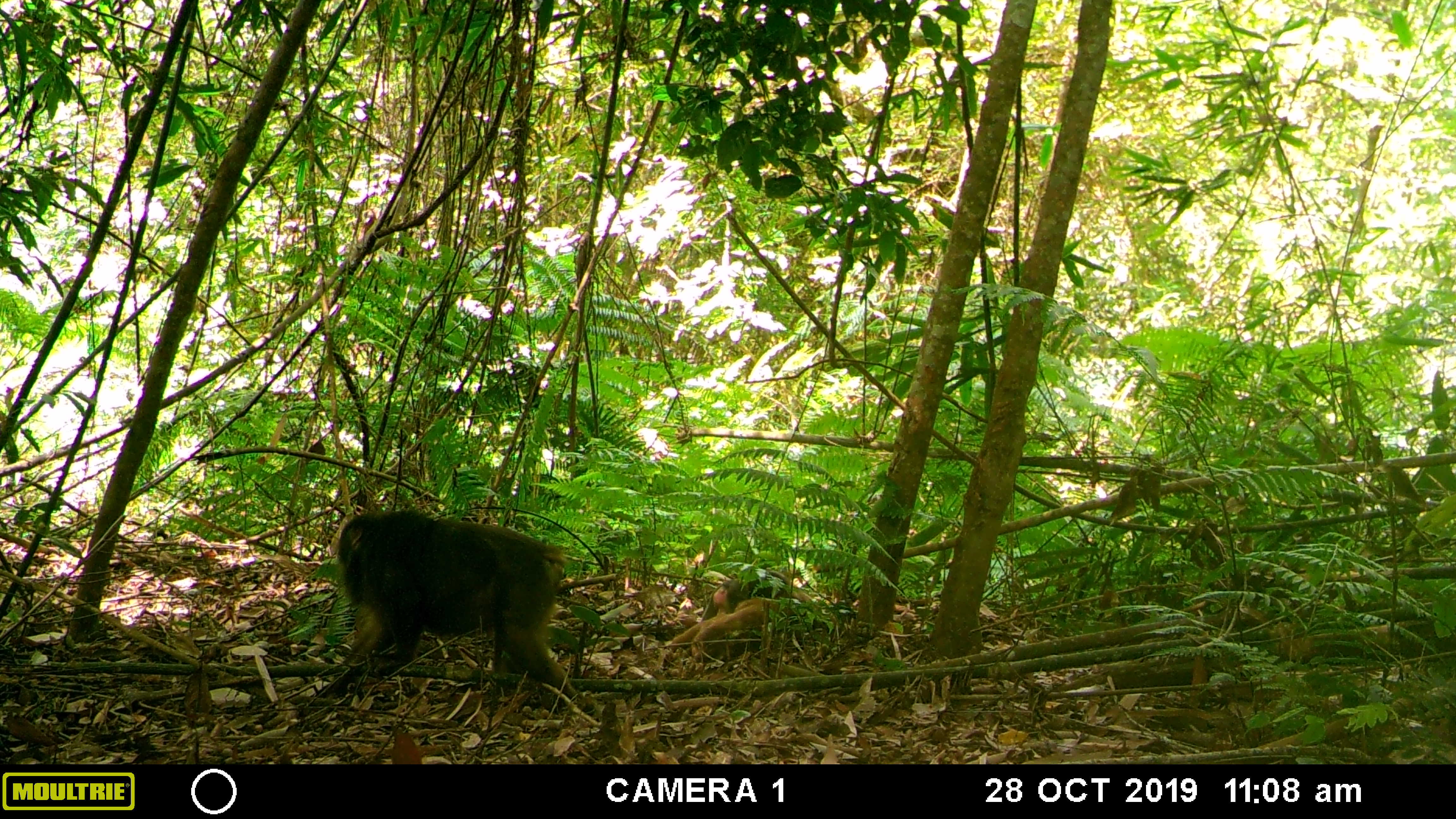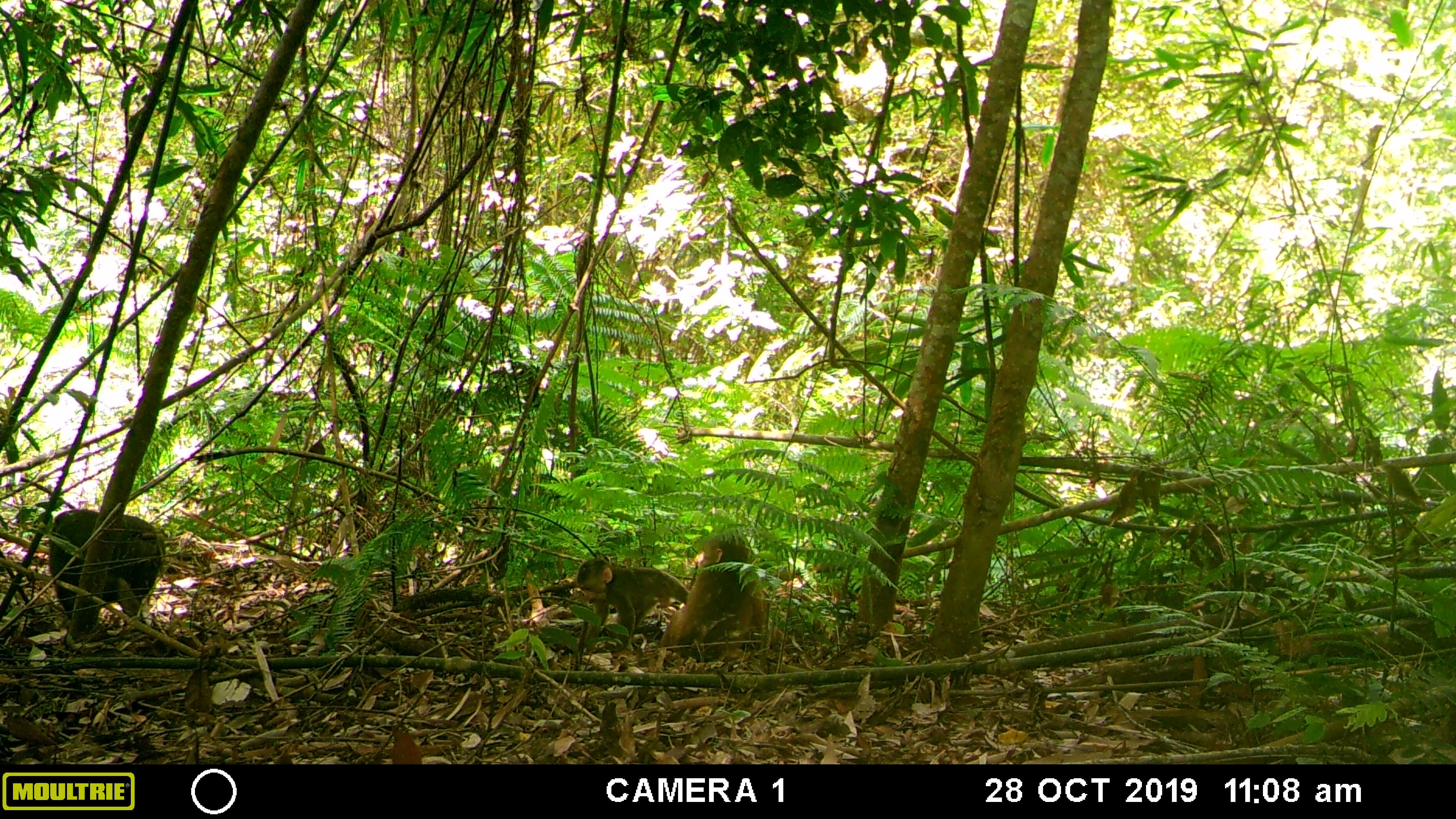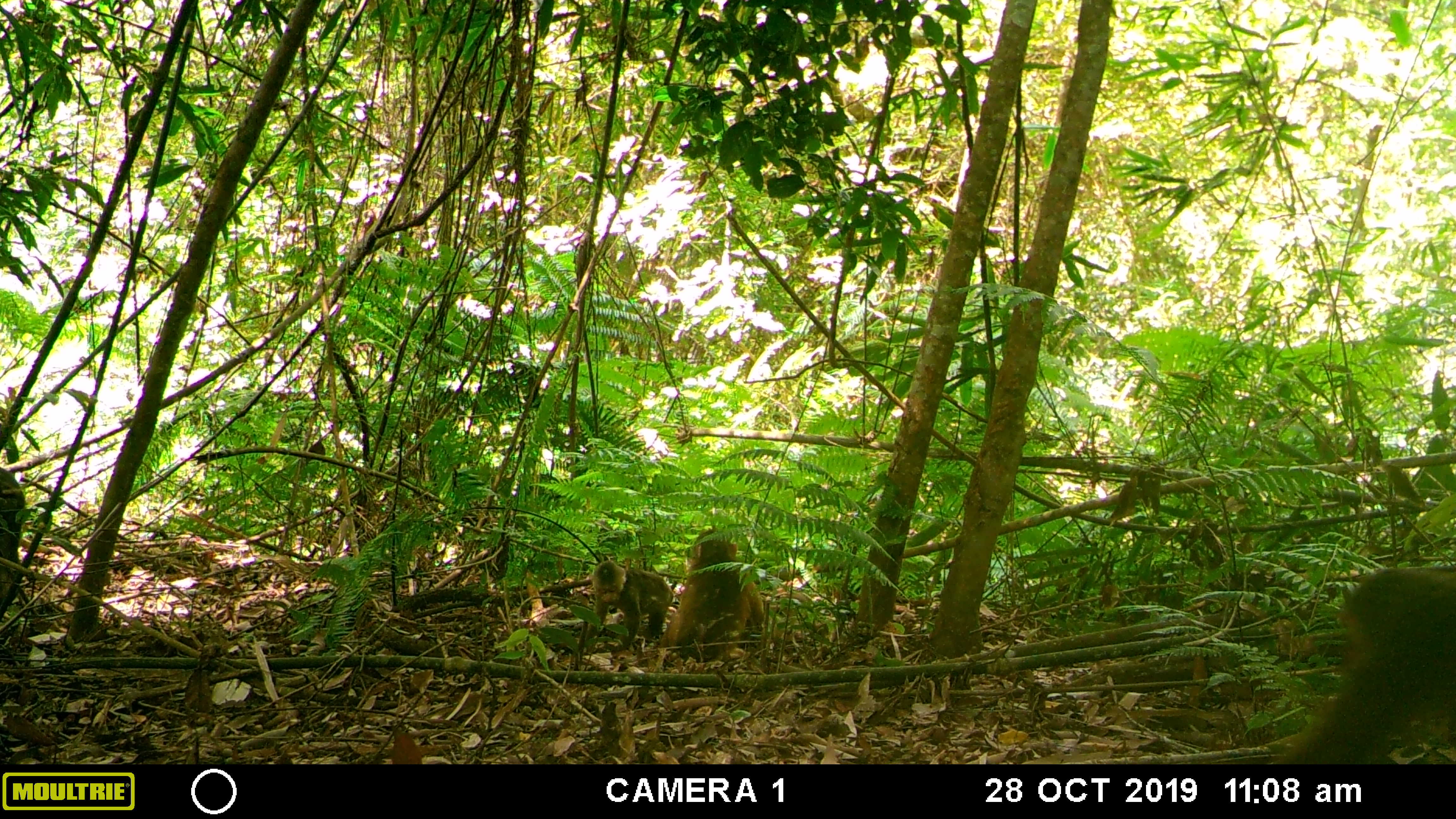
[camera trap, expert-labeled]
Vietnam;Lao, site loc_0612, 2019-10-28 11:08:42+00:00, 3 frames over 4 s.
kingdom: Animalia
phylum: Chordata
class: Mammalia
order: Primates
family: Cercopithecidae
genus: Macaca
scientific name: Macaca arctoides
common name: stump-tailed macaque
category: stump tailed macaque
Stump tailed macaque (stump-tailed macaque) (Macaca arctoides). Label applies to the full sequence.